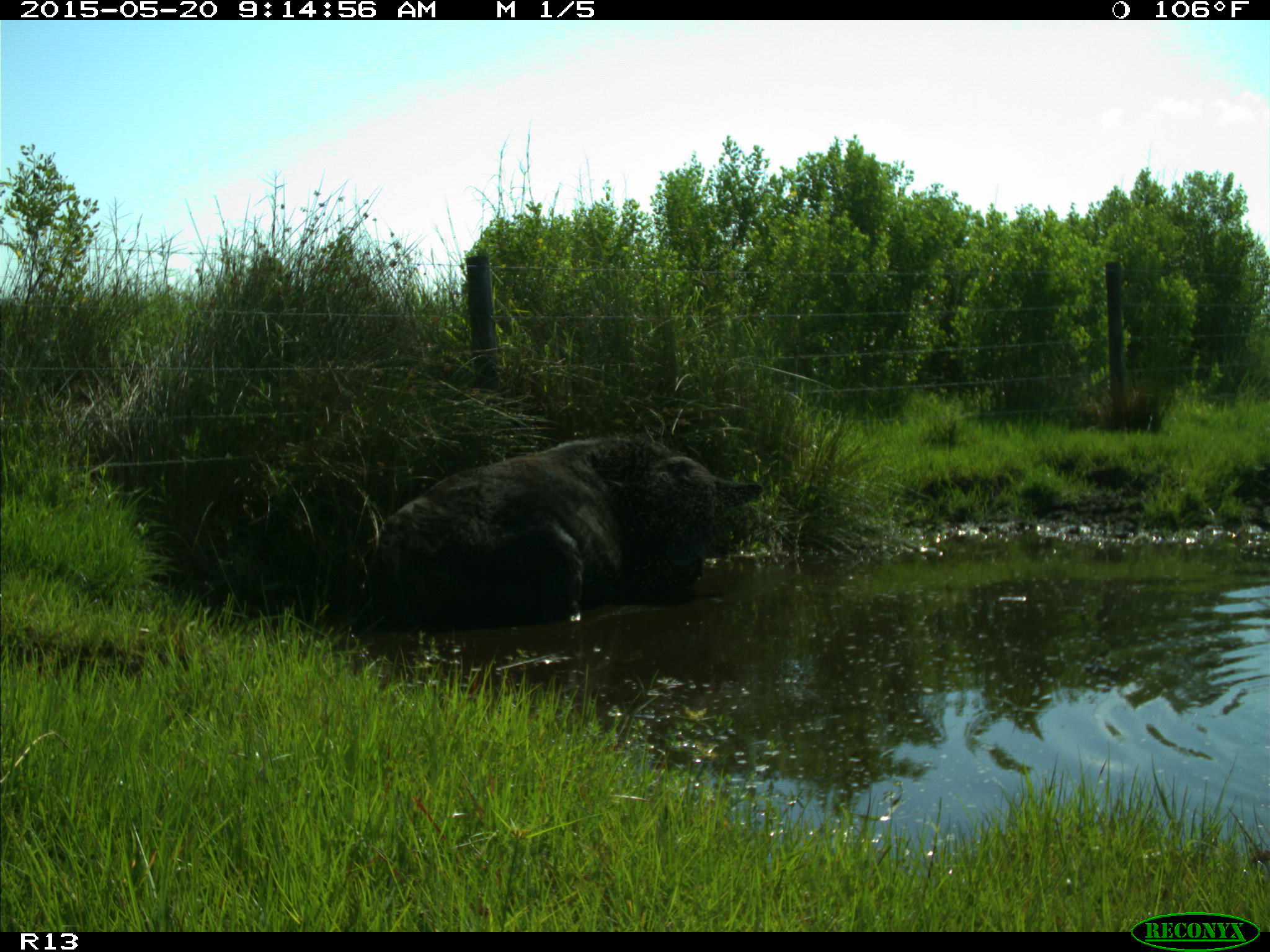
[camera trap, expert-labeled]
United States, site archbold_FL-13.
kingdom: Animalia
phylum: Chordata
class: Mammalia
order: Artiodactyla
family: Bovidae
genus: Bos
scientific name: Bos taurus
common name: domestic cow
Bos taurus (domestic cow).